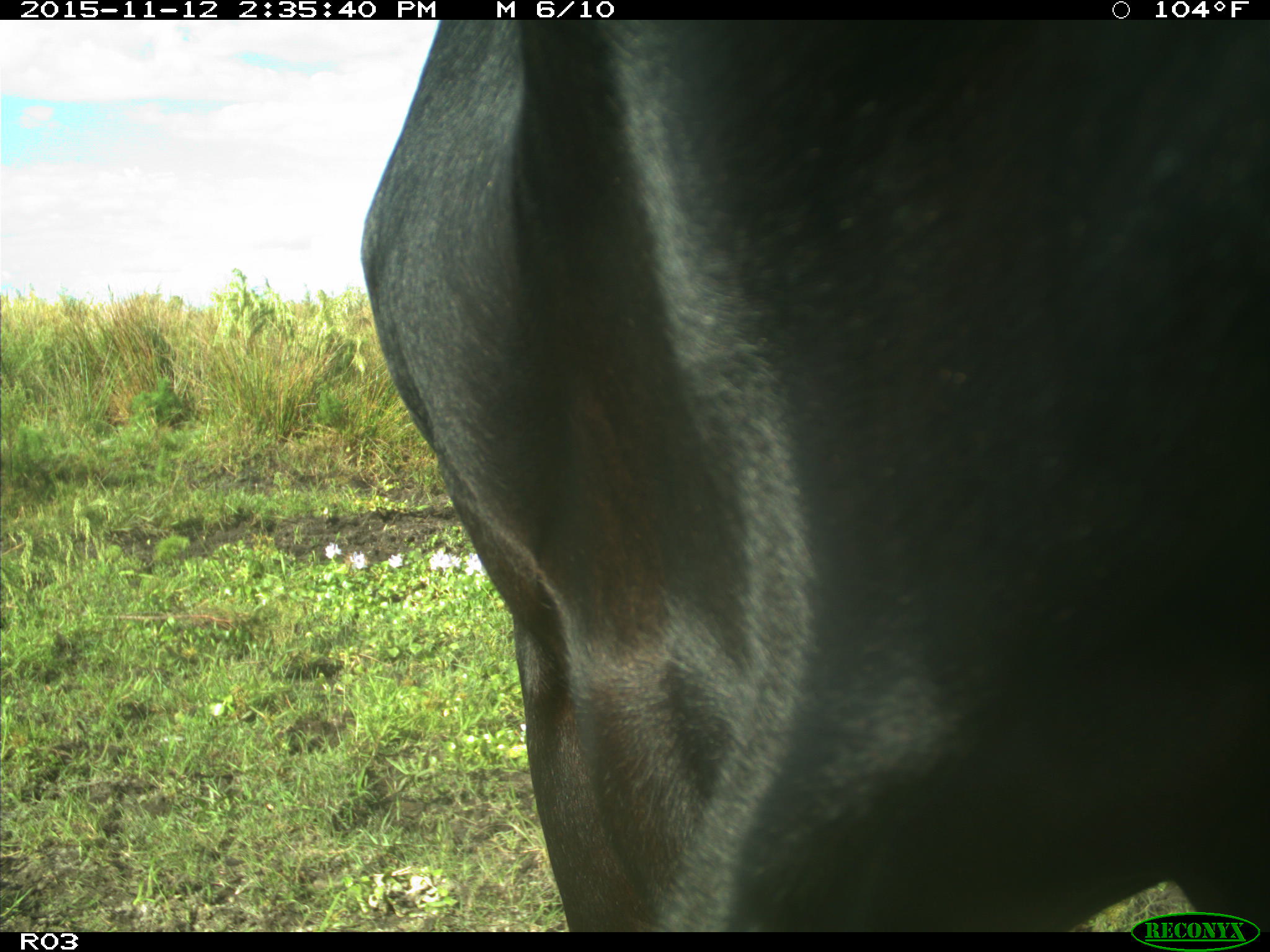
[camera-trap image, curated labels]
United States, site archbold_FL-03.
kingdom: Animalia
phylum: Chordata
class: Mammalia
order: Artiodactyla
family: Bovidae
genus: Bos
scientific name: Bos taurus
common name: domestic cow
Bos taurus (domestic cow).